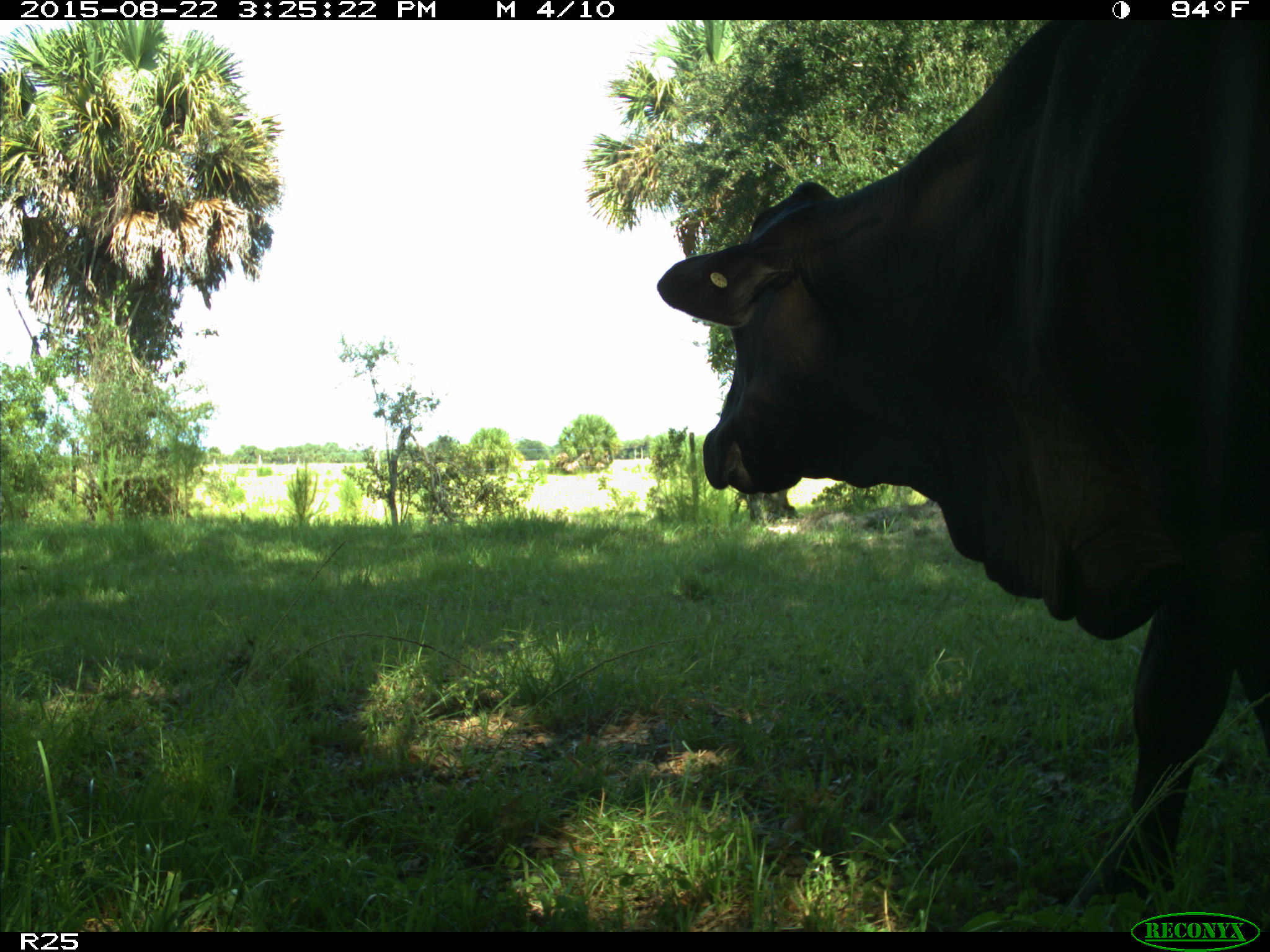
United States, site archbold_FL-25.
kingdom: Animalia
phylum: Chordata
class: Mammalia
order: Artiodactyla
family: Bovidae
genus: Bos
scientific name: Bos taurus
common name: domestic cow